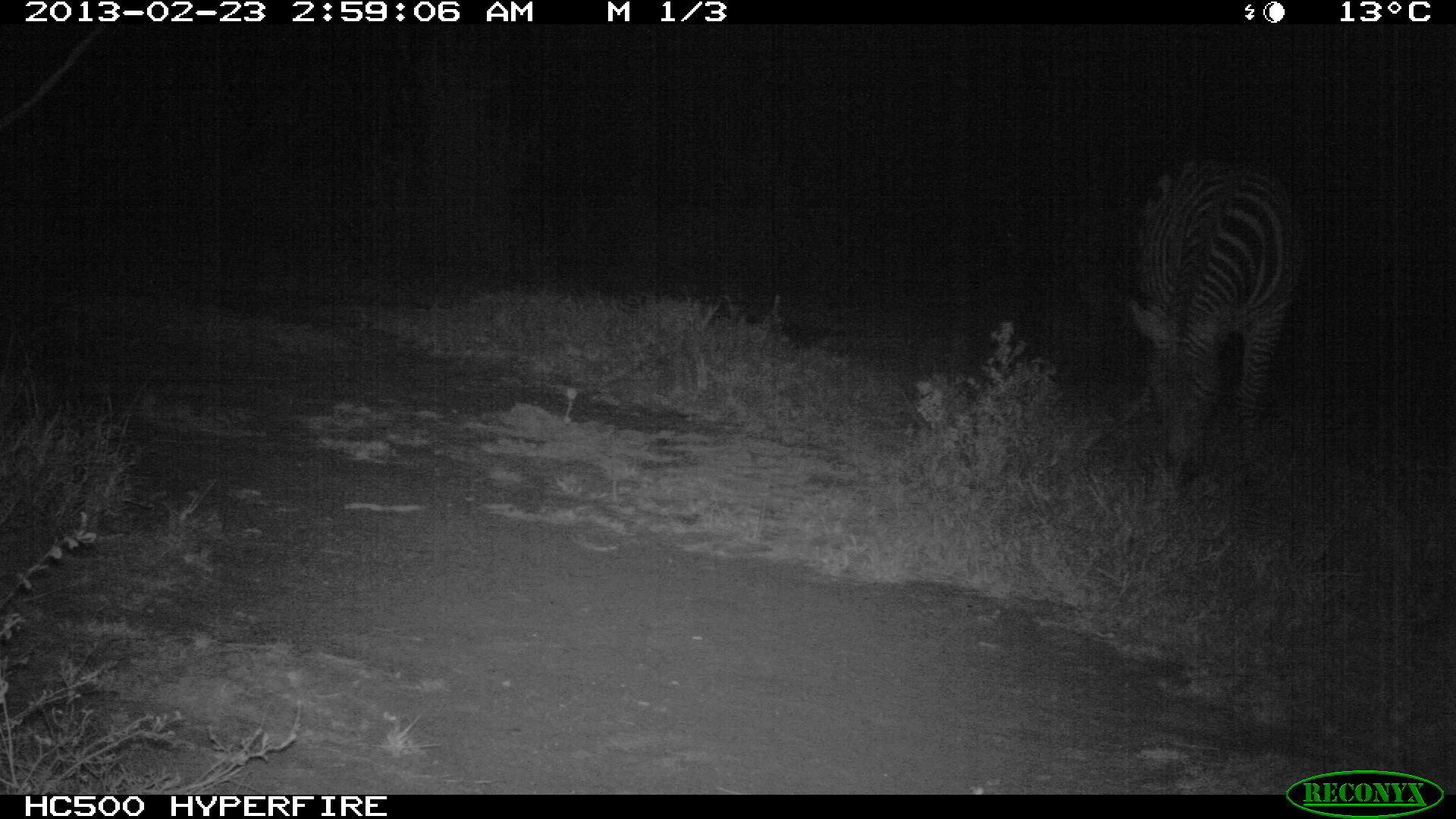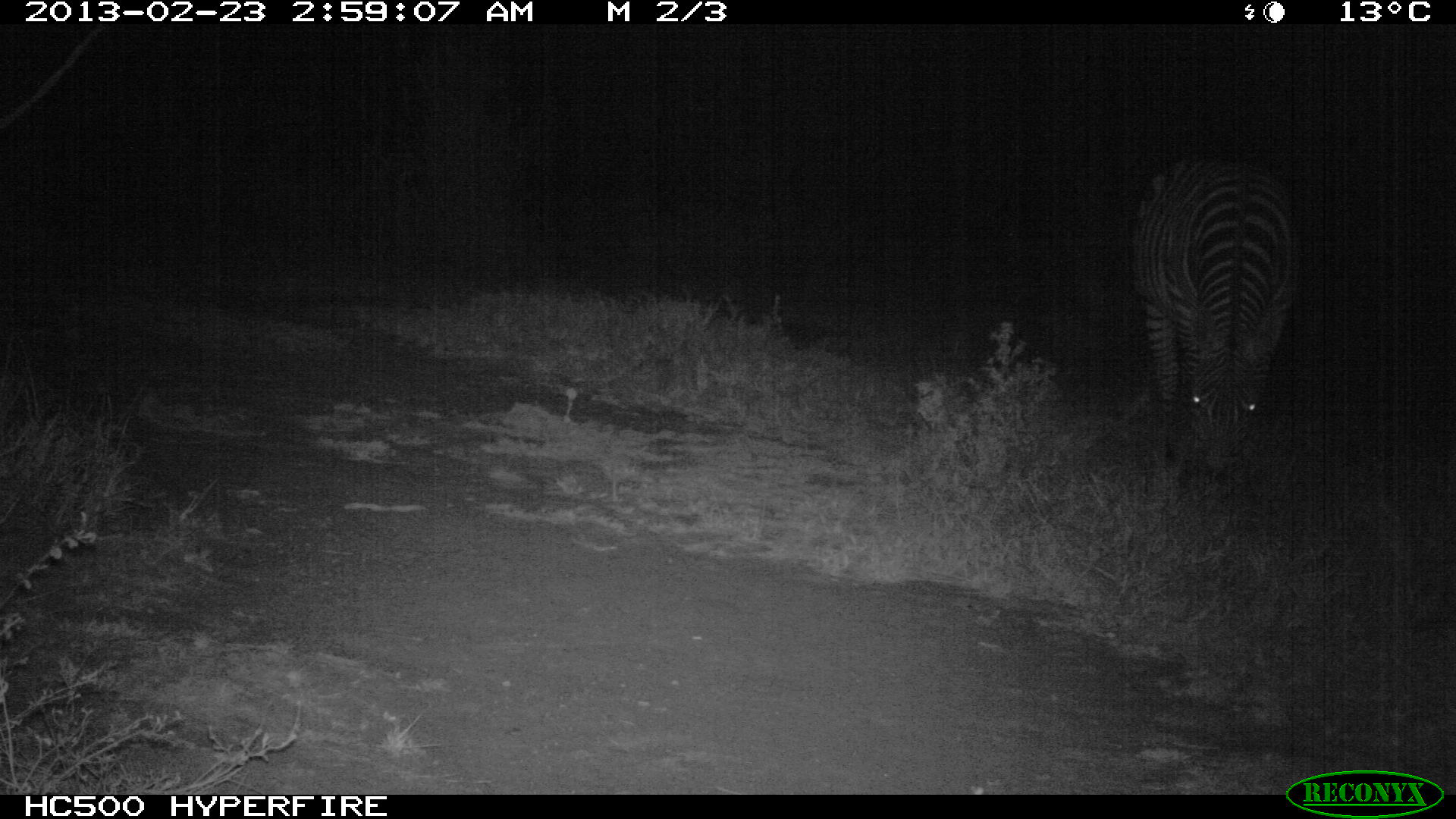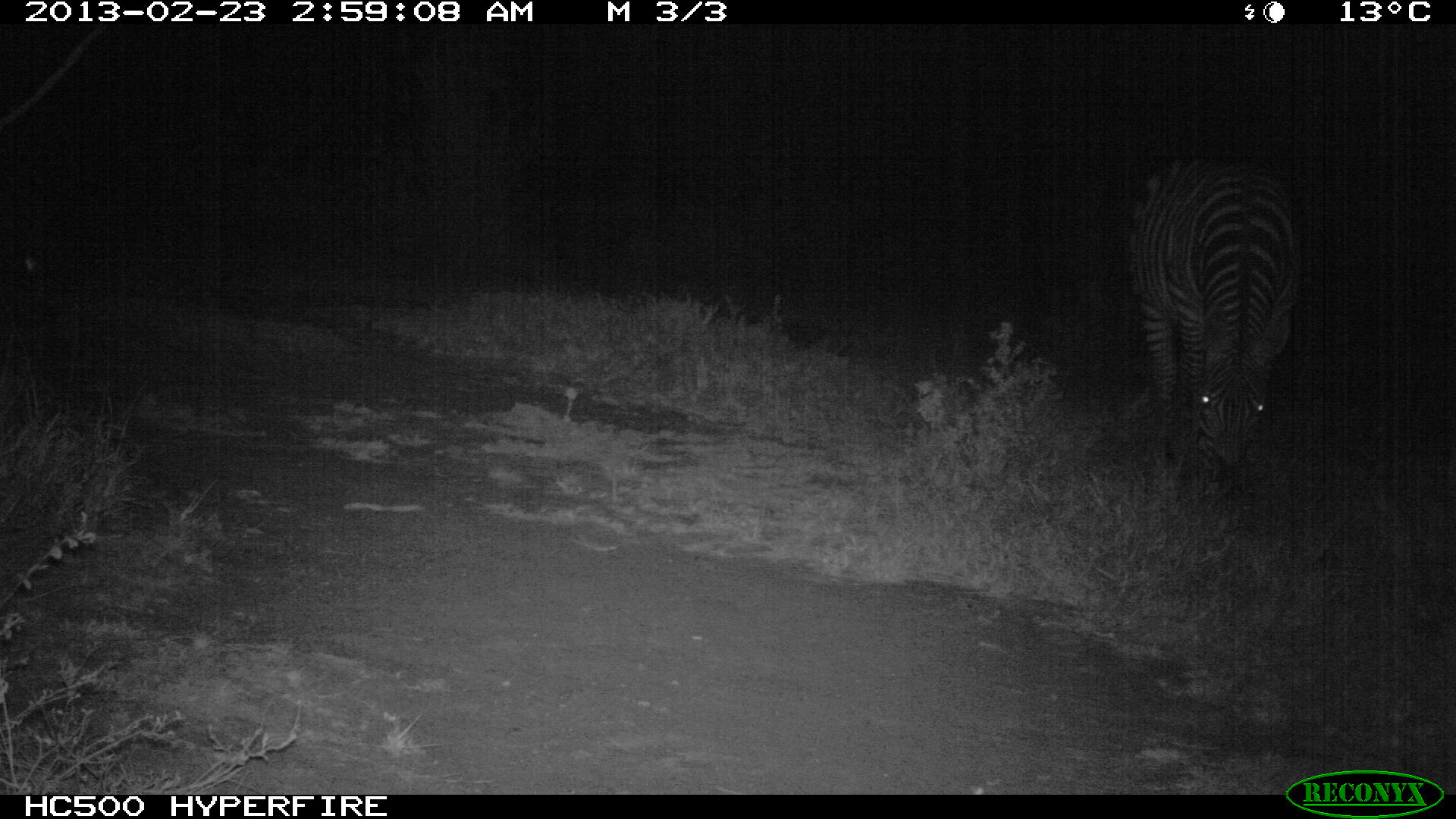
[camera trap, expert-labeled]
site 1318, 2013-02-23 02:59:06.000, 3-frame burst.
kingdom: Animalia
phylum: Chordata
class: Mammalia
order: Perissodactyla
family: Equidae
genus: Equus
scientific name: Equus quagga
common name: plains zebra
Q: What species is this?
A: Equus quagga (plains zebra).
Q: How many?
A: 1.